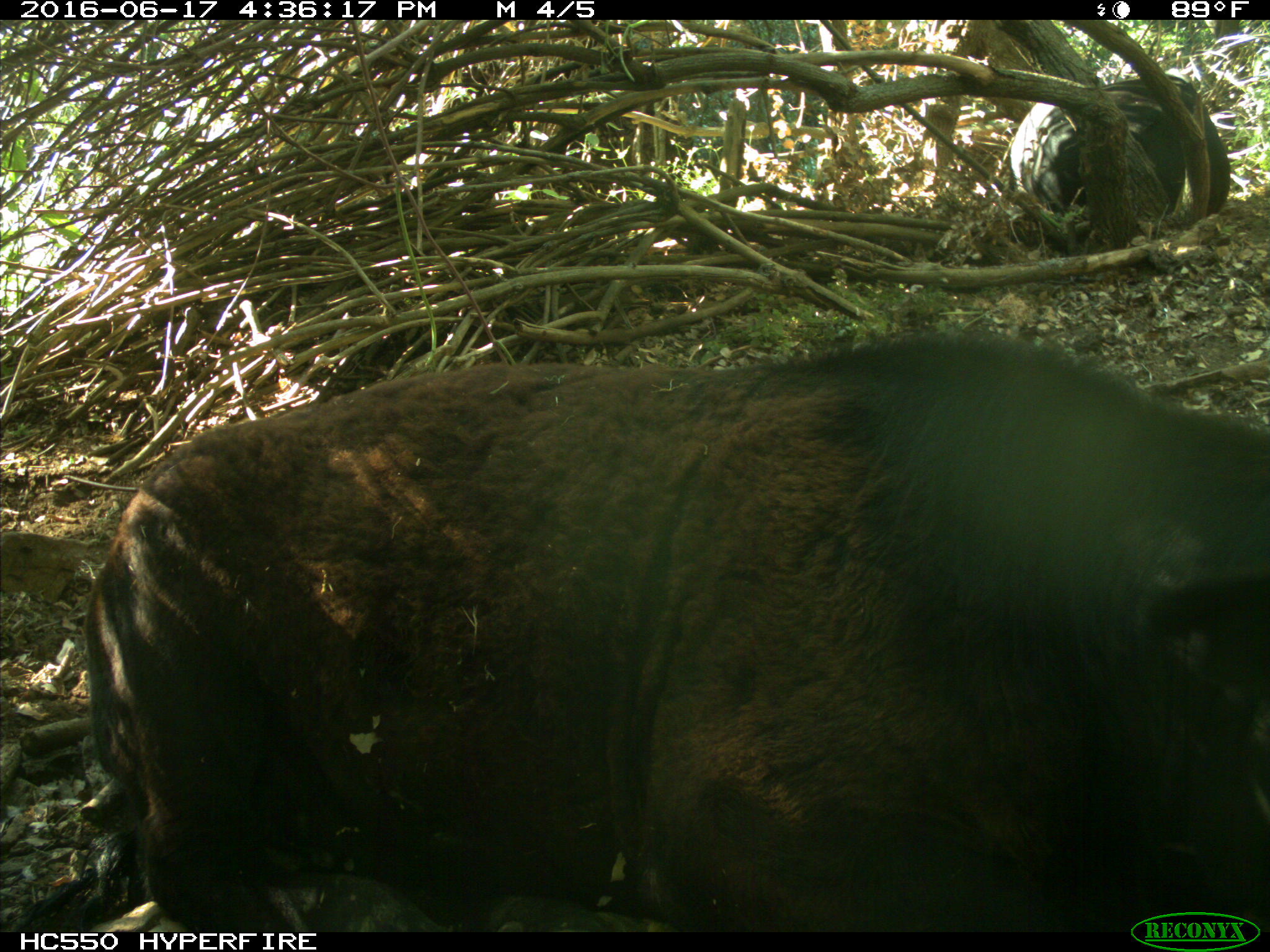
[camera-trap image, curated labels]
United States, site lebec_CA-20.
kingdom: Animalia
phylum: Chordata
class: Mammalia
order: Artiodactyla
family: Bovidae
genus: Bos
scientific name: Bos taurus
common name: domestic cow